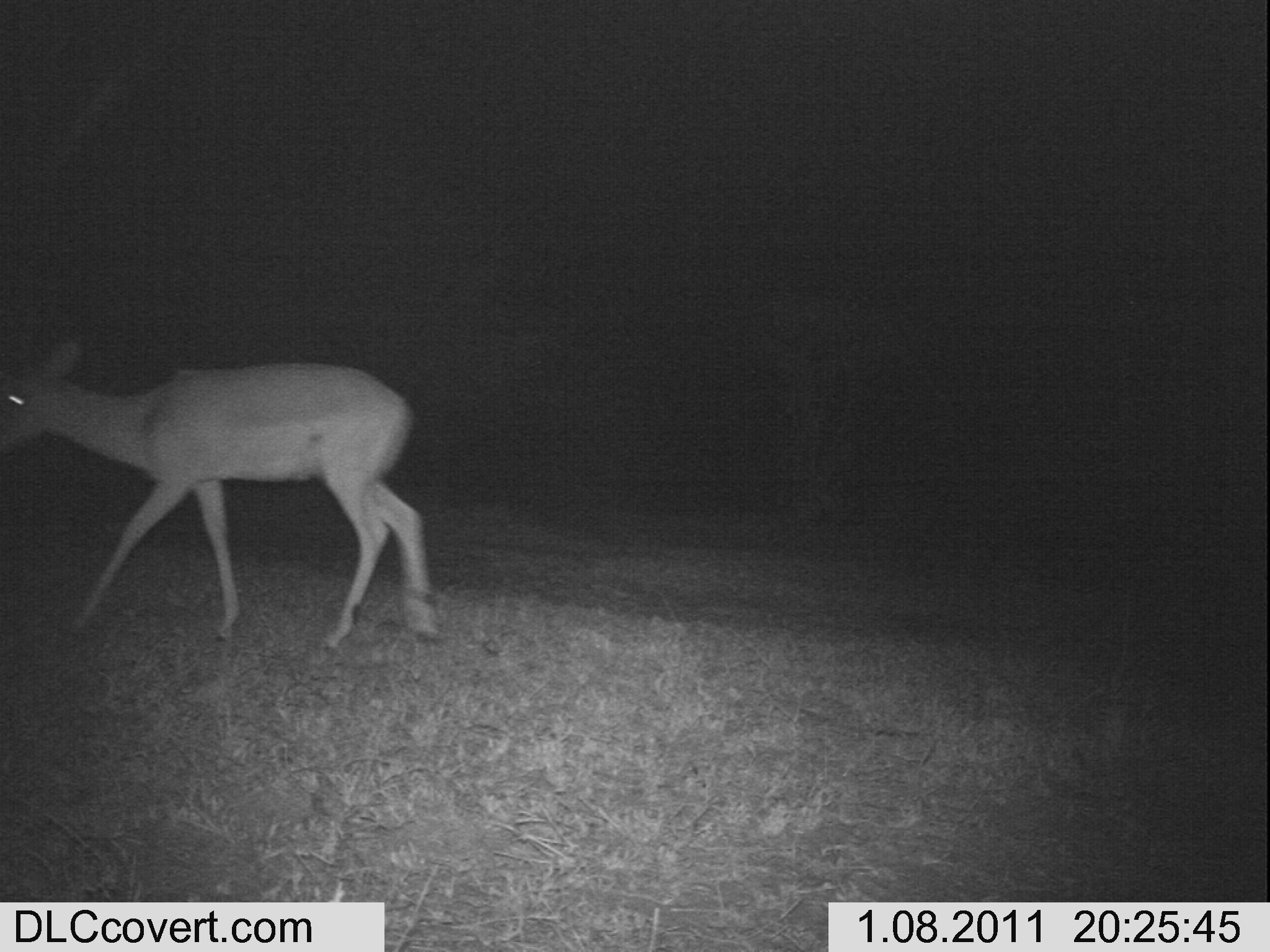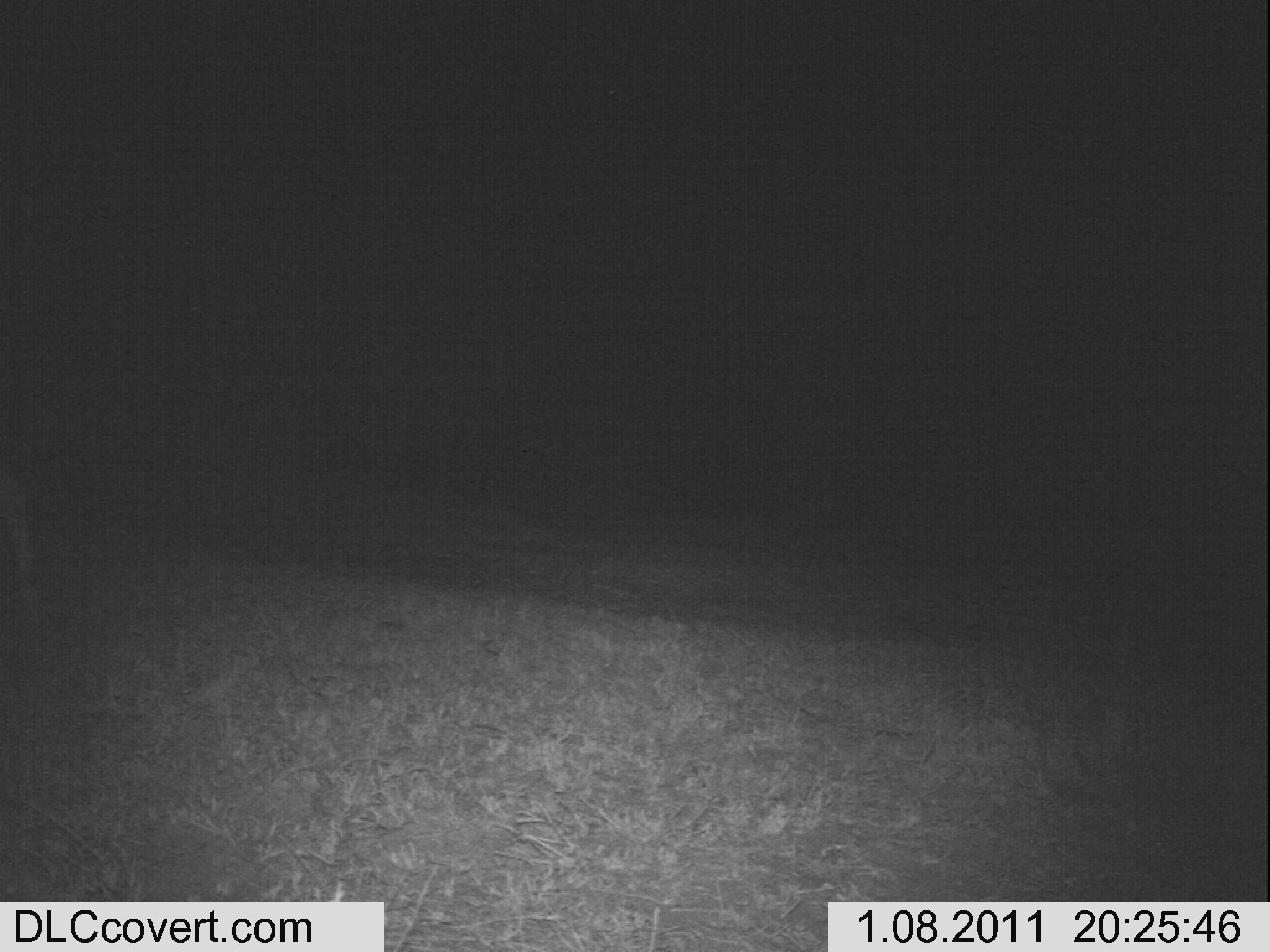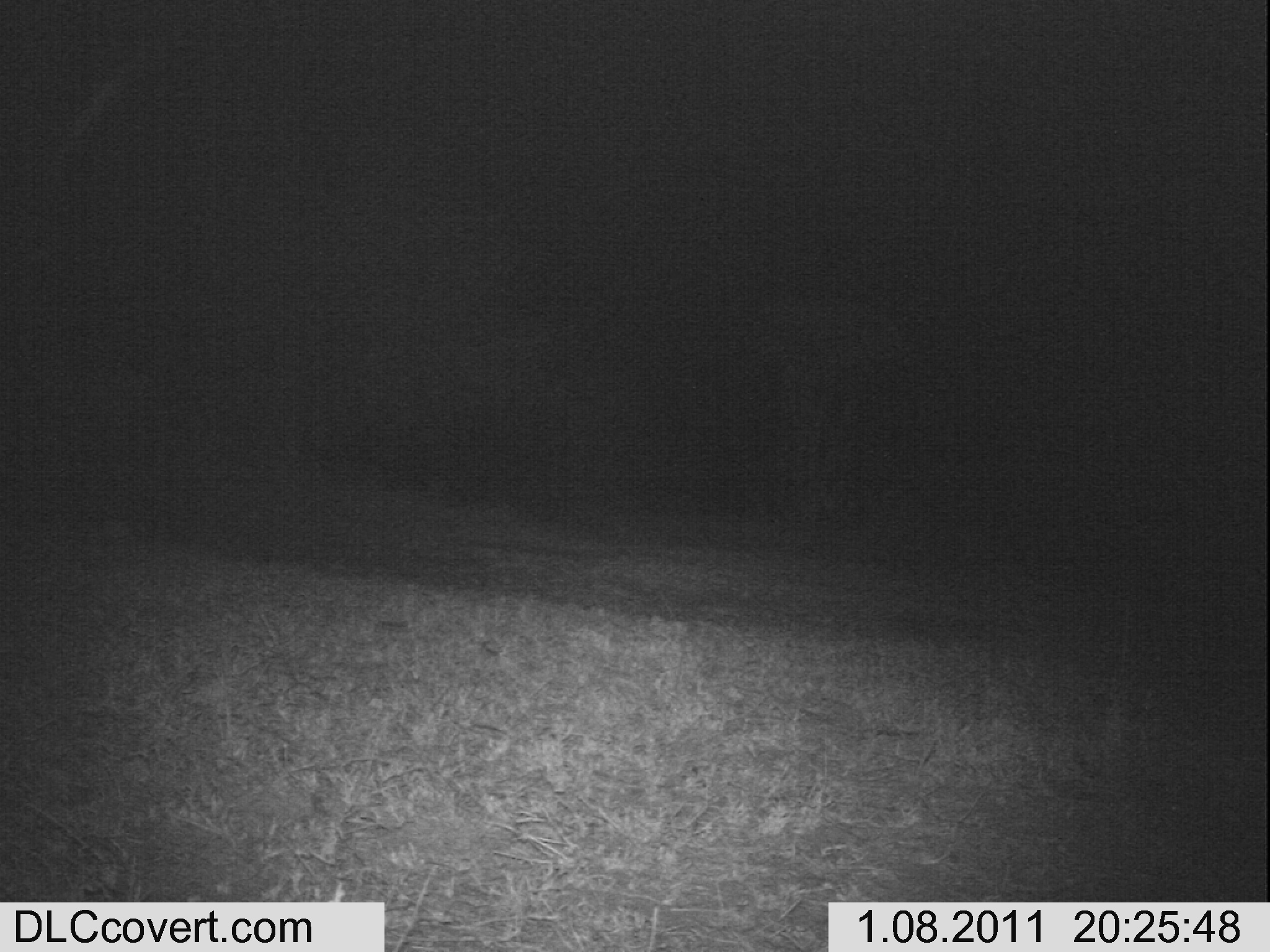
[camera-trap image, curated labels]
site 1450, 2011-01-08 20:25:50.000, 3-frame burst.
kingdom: Animalia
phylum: Chordata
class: Mammalia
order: Artiodactyla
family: Bovidae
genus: Aepyceros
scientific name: Aepyceros melampus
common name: impala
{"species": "Aepyceros melampus (impala)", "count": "1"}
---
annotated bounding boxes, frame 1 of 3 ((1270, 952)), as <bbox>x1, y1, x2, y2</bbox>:
aepyceros melampus: <bbox>0, 338, 438, 651</bbox>